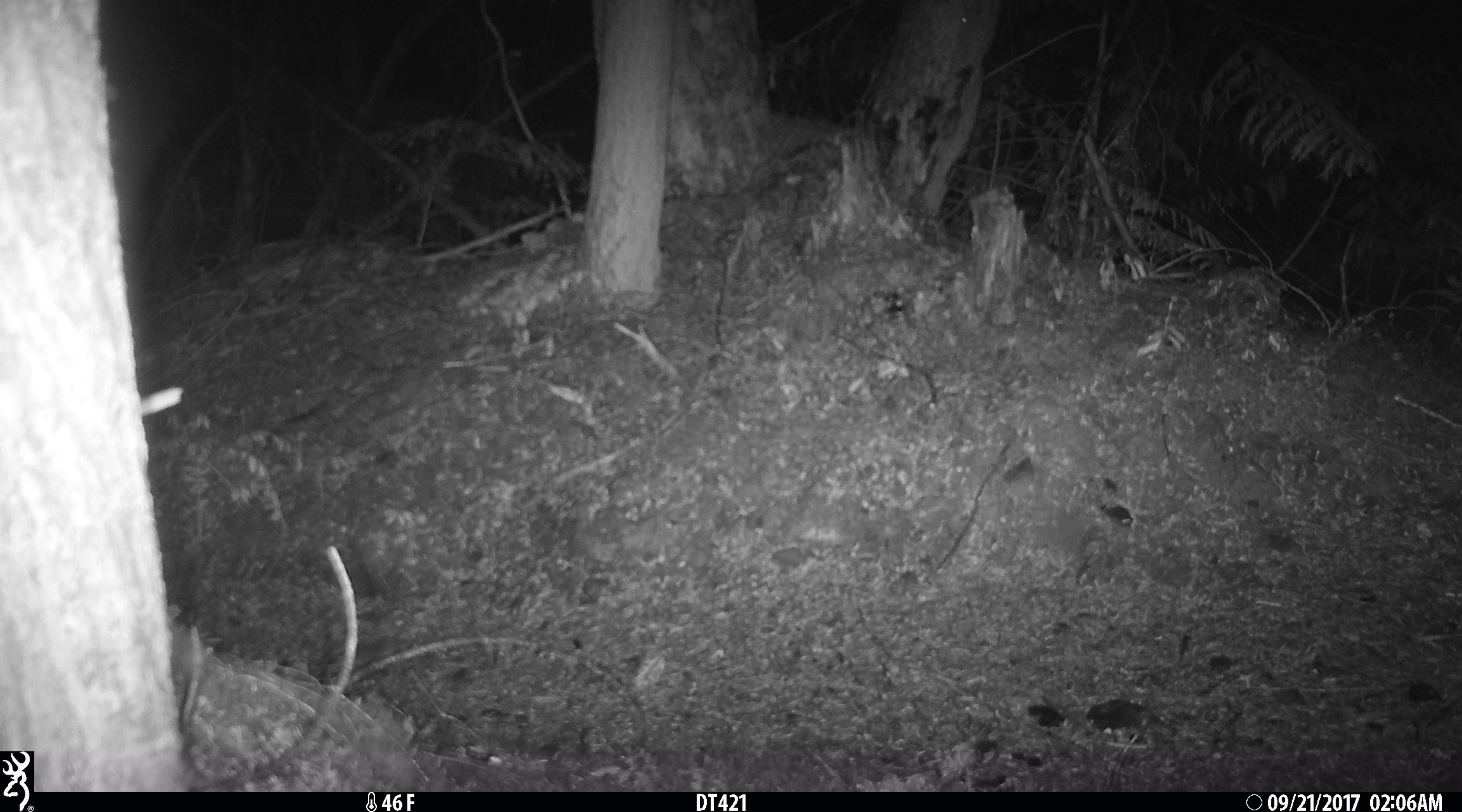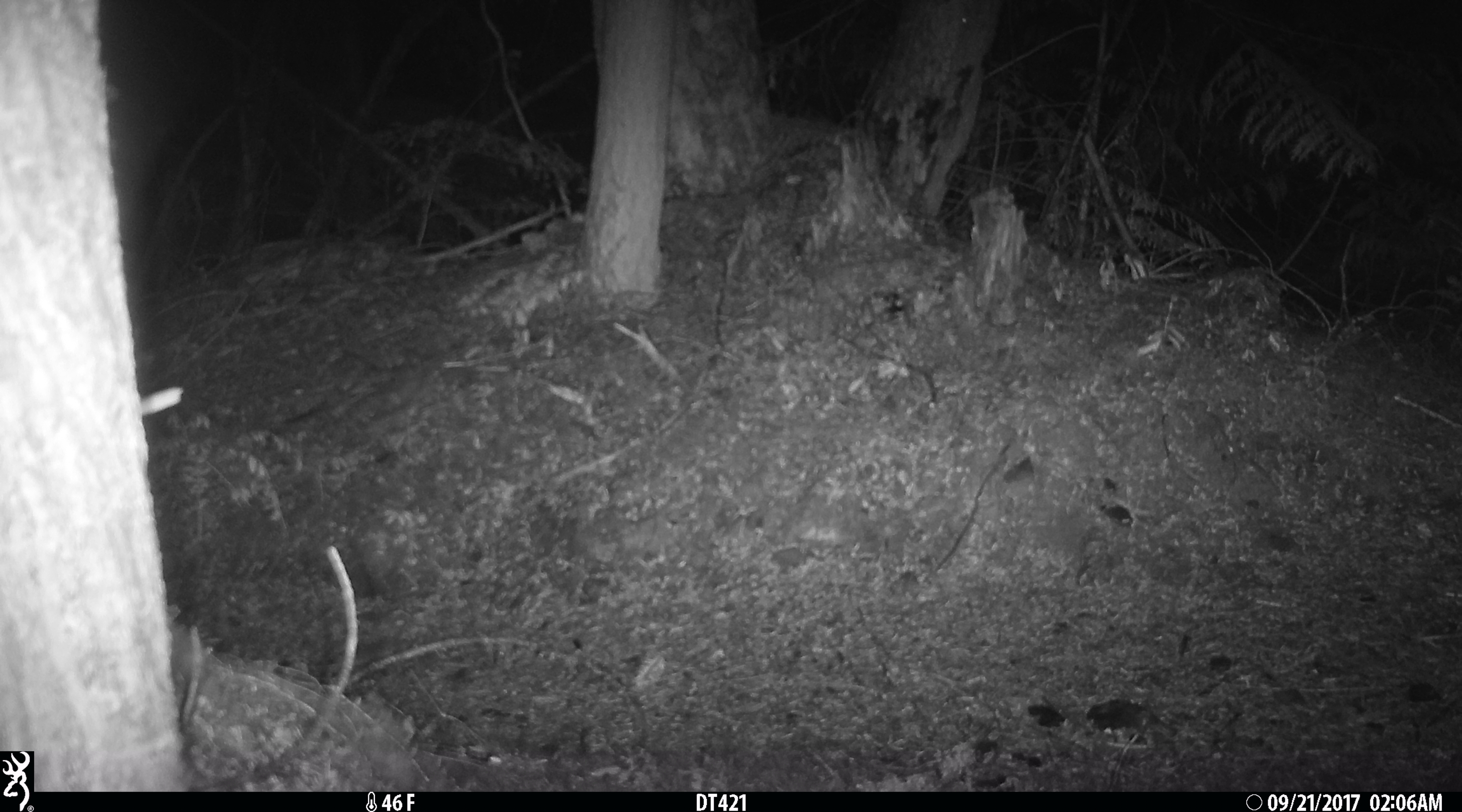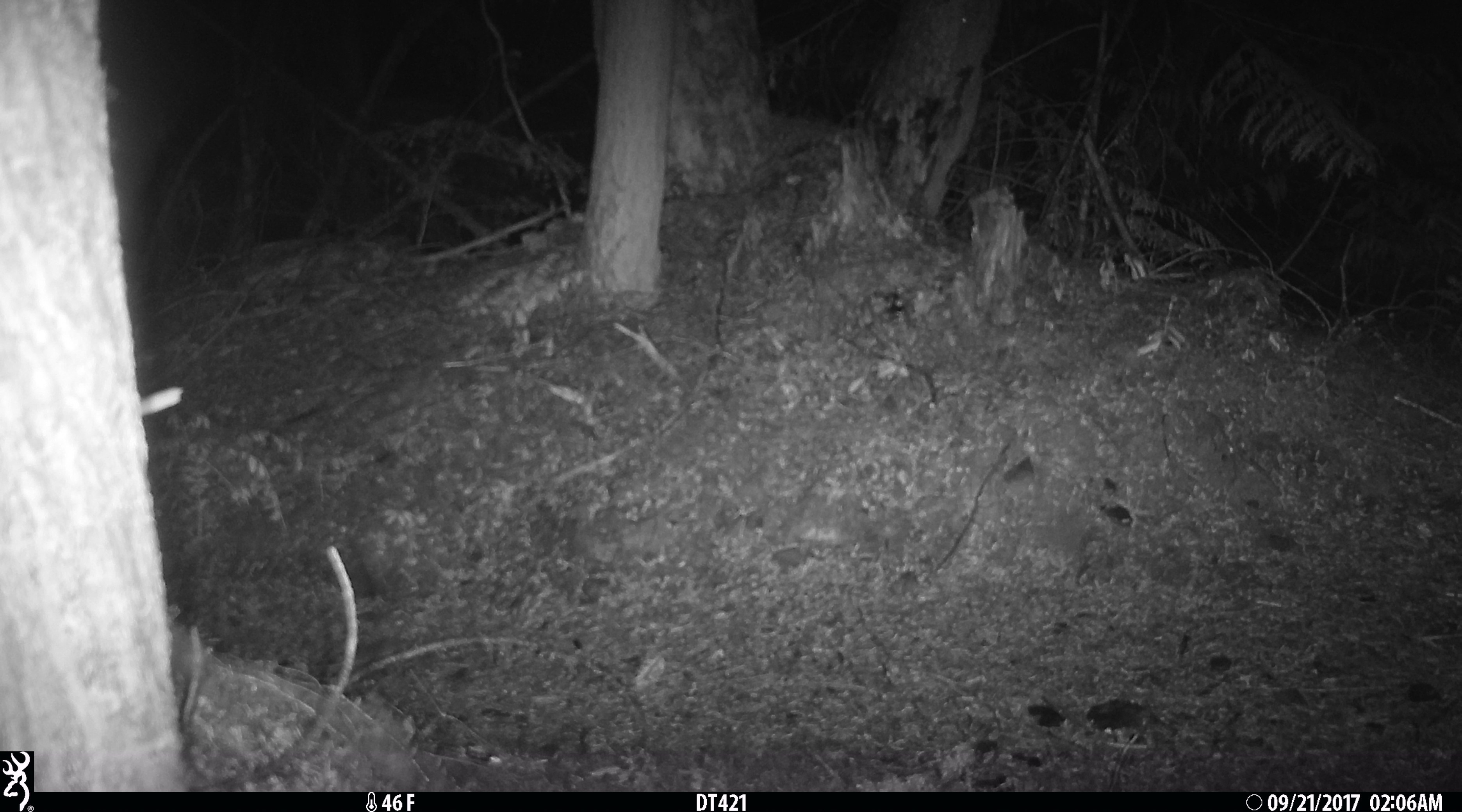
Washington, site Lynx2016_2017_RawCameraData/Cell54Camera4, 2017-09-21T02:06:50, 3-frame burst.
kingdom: Animalia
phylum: Chordata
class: Mammalia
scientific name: Mammalia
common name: small mammal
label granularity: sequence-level